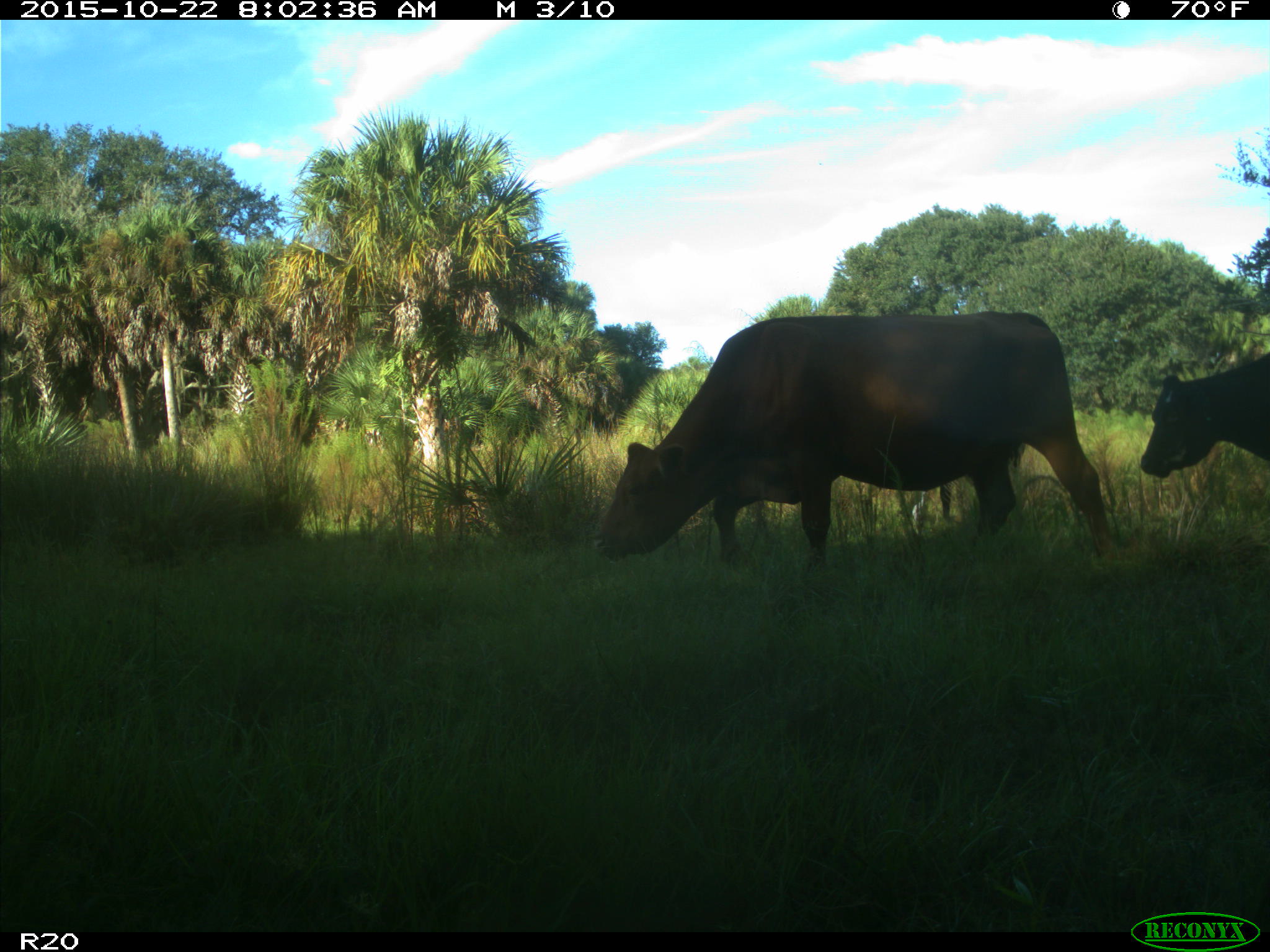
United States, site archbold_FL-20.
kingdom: Animalia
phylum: Chordata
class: Mammalia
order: Artiodactyla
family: Bovidae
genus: Bos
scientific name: Bos taurus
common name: domestic cow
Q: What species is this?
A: Bos taurus (domestic cow).